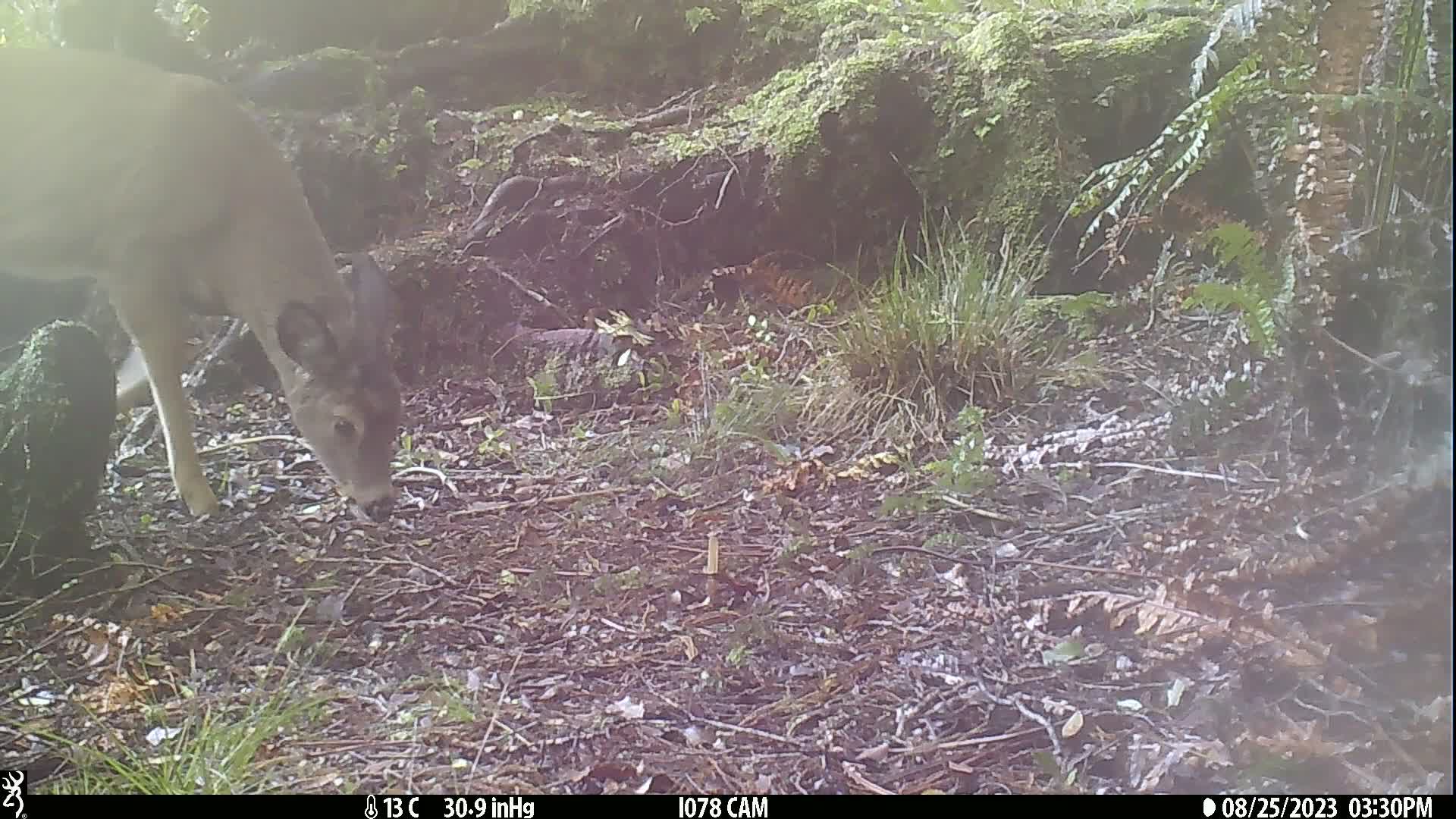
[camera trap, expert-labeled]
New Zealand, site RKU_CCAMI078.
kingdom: Animalia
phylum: Chordata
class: Mammalia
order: Artiodactyla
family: Cervidae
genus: Odocoileus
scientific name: Odocoileus virginianus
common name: white-tailed deer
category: white tailed deer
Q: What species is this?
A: White tailed deer (white-tailed deer) (Odocoileus virginianus).